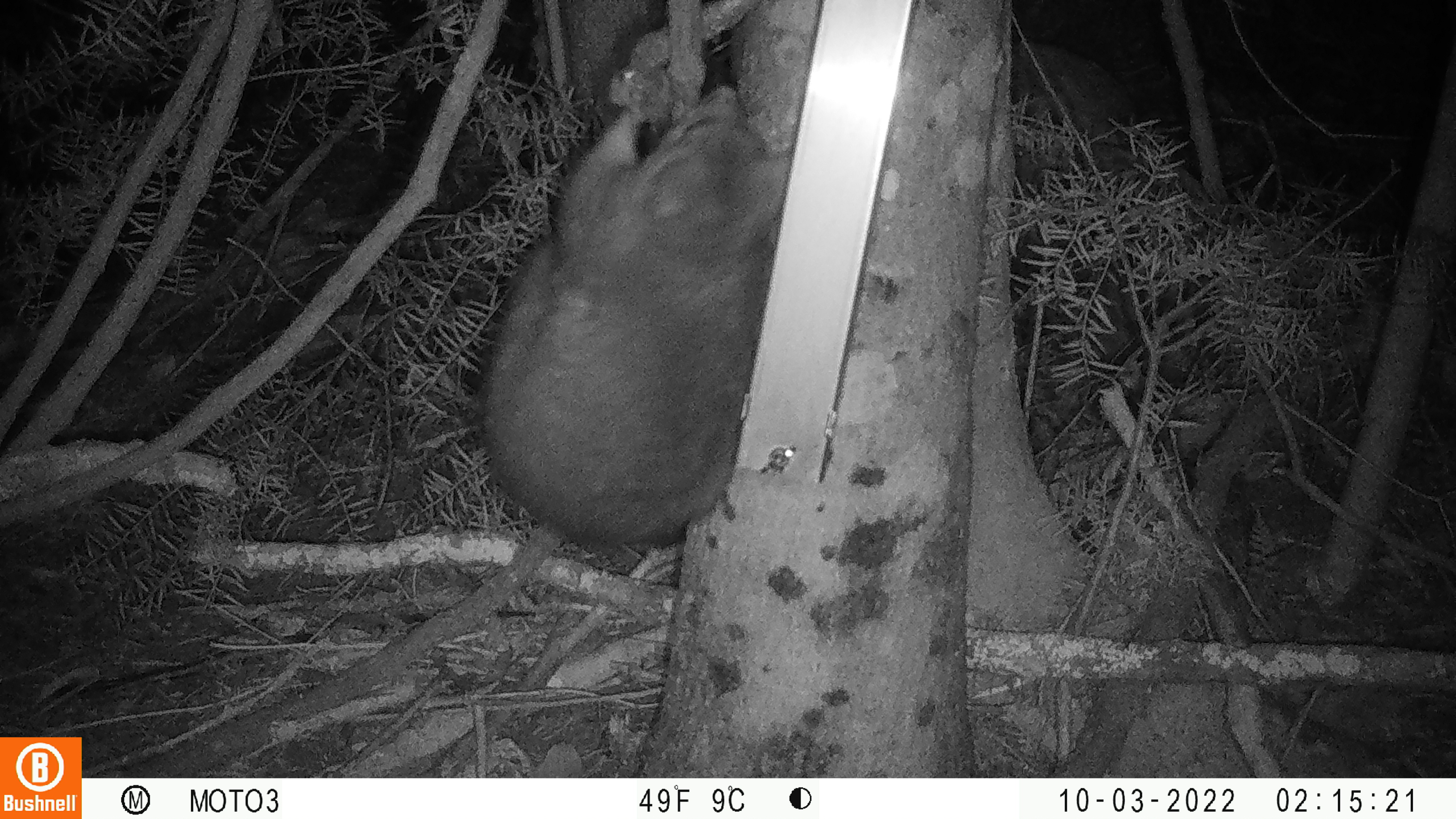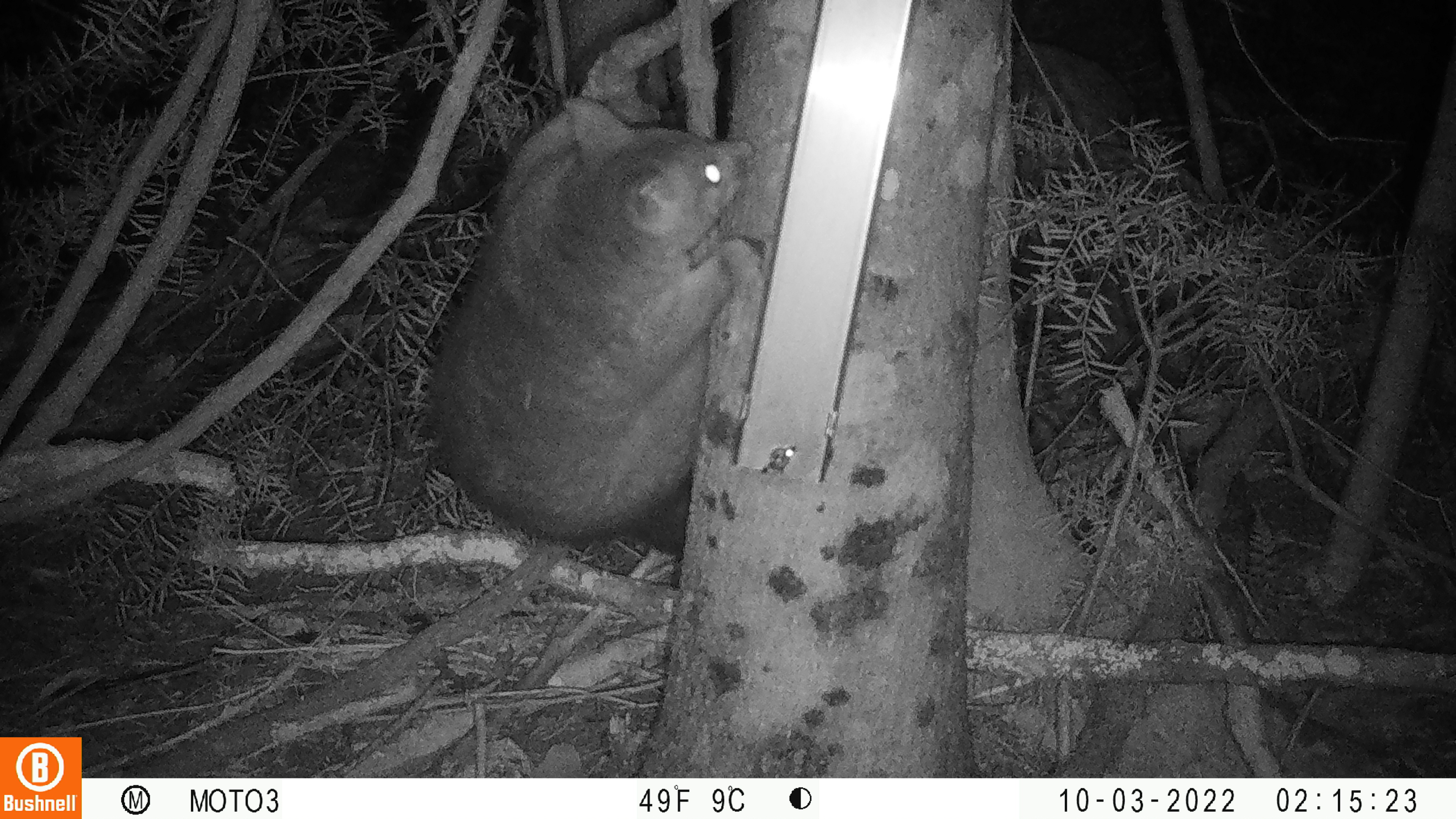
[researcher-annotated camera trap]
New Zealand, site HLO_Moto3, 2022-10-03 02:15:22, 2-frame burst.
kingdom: Animalia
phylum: Chordata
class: Mammalia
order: Diprotodontia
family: Phalangeridae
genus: Trichosurus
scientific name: Trichosurus vulpecula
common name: common brushtail possum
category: possum